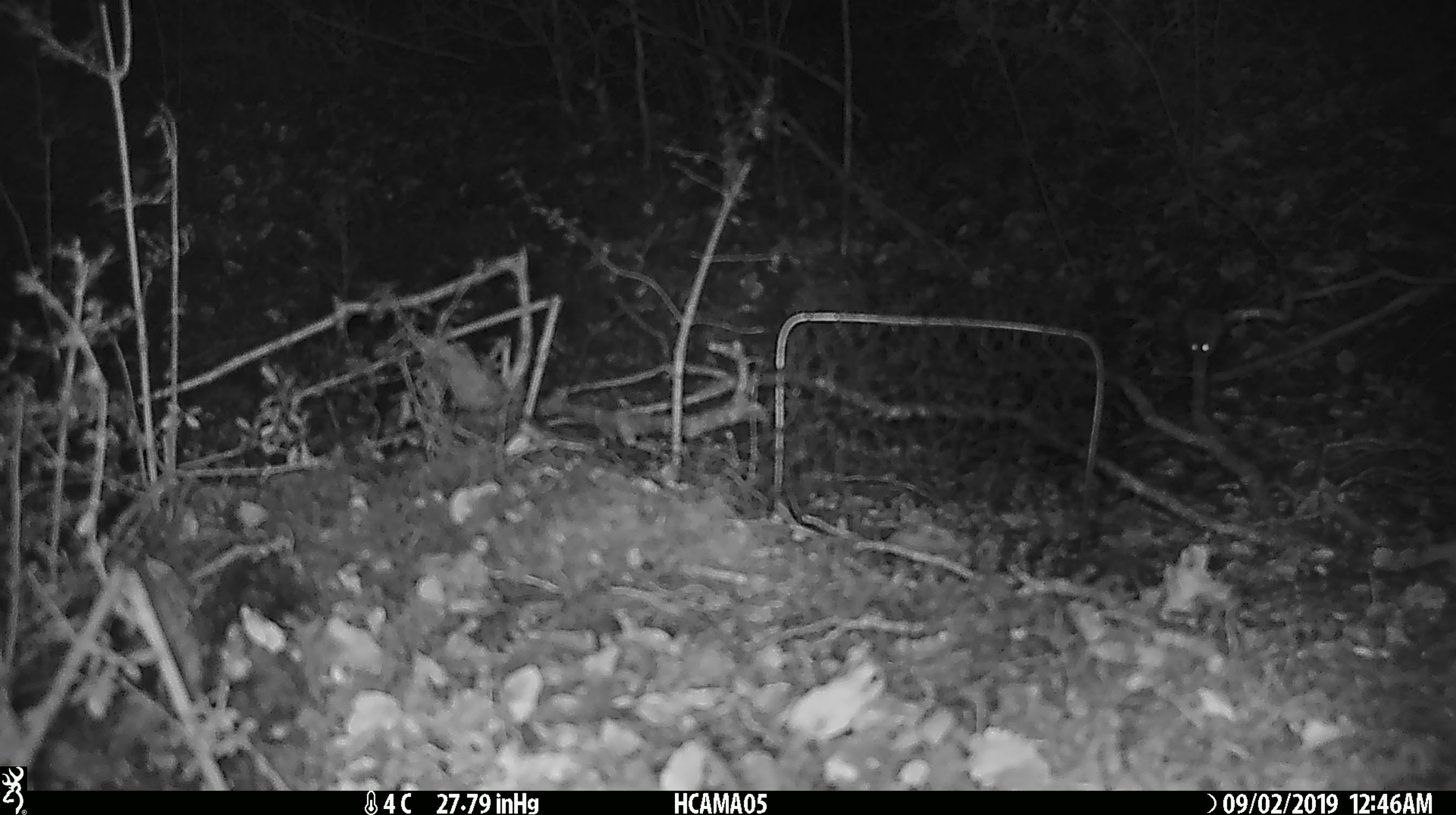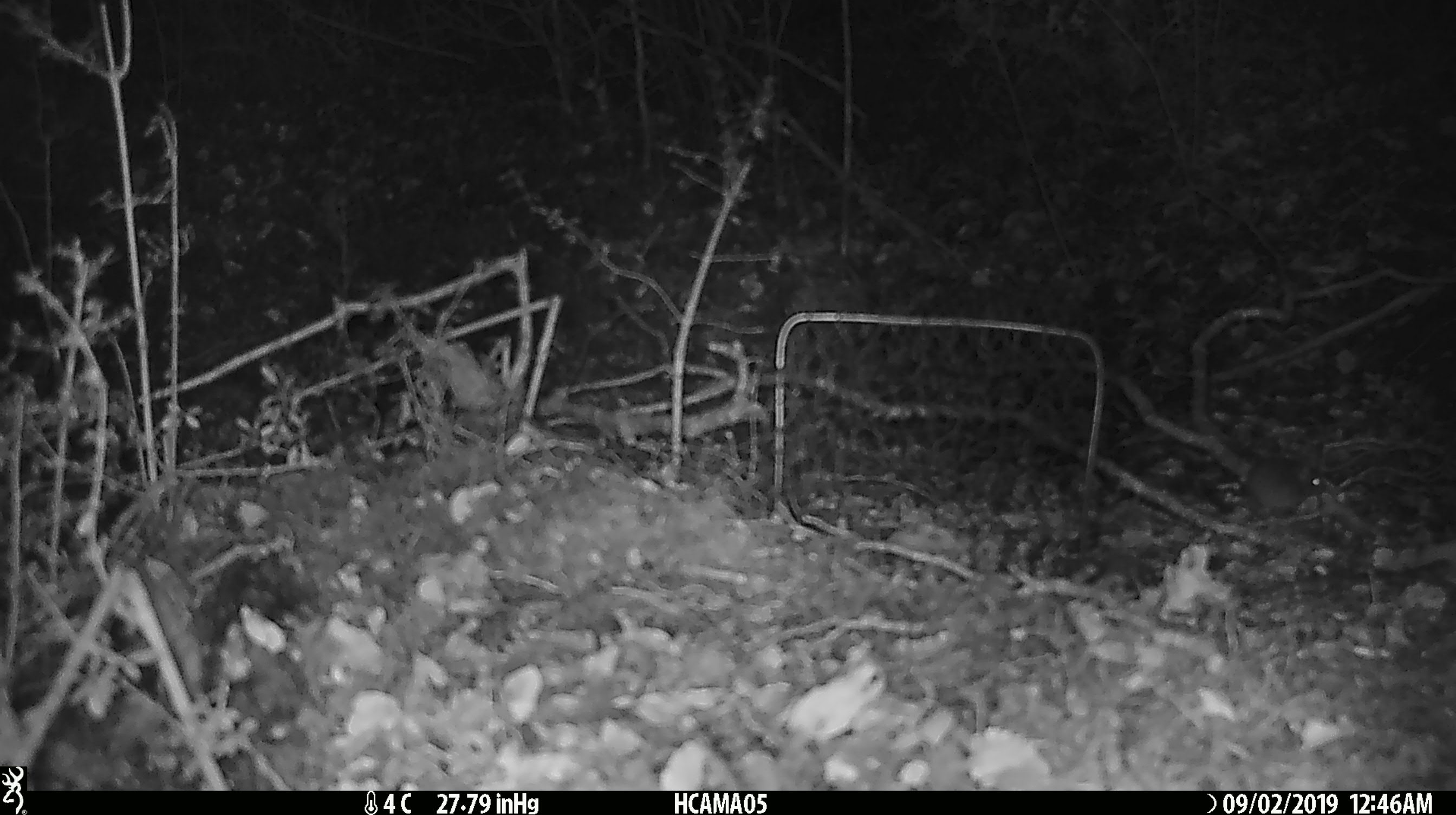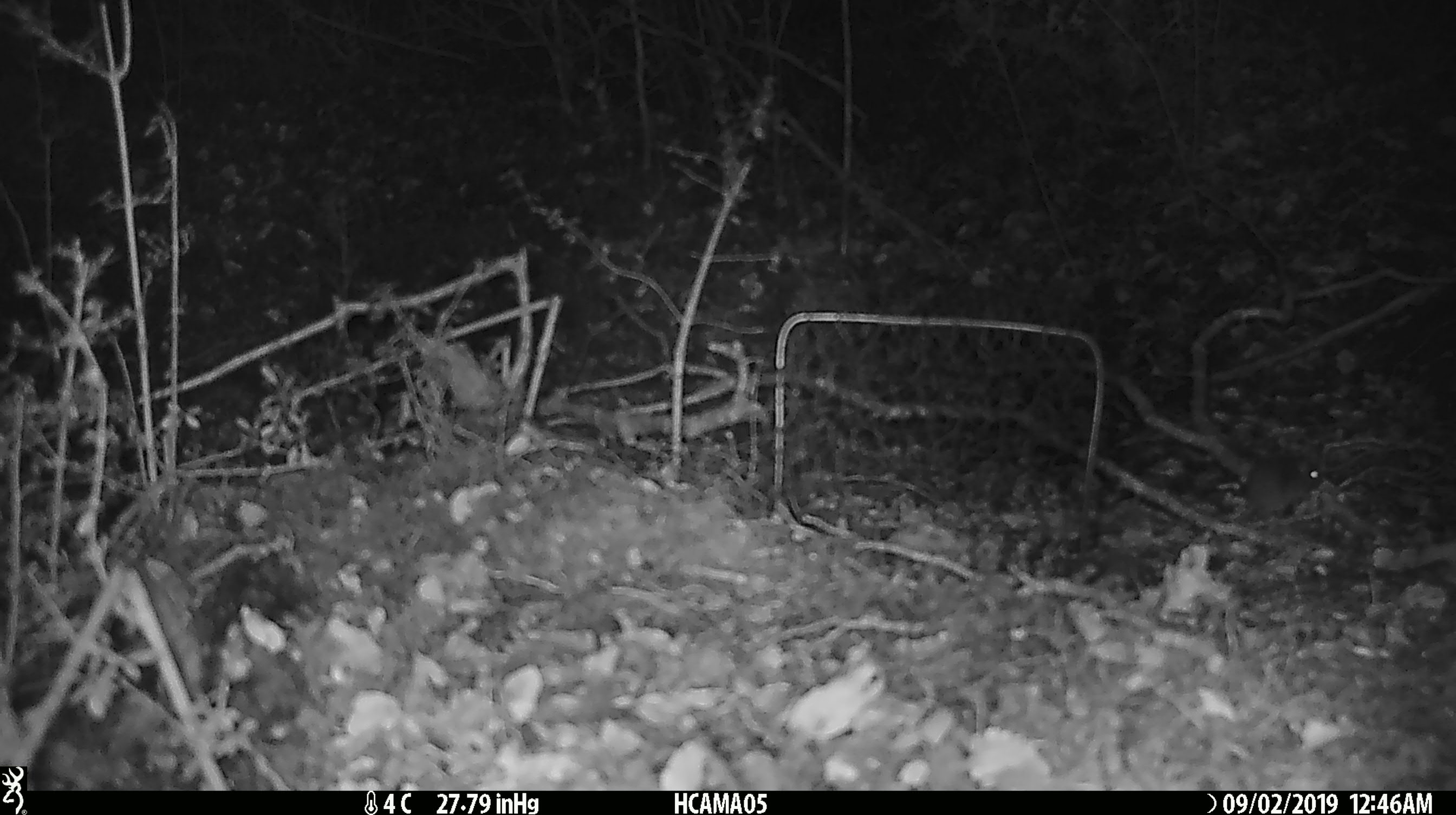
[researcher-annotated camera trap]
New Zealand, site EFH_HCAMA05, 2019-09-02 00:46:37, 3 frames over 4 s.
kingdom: Animalia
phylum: Chordata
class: Mammalia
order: Rodentia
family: Muridae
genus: Mus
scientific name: Mus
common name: mouse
Mouse (Mus).